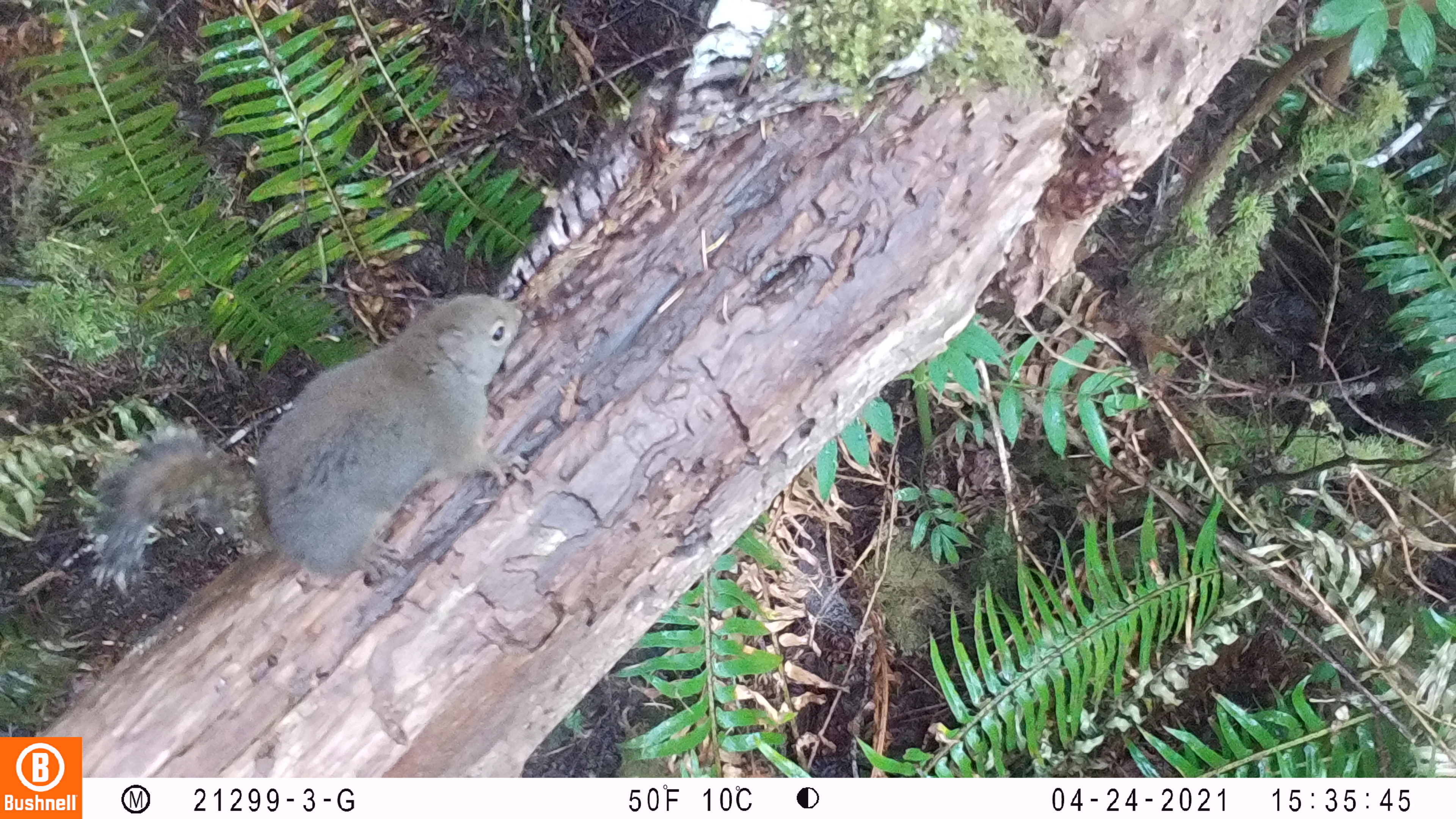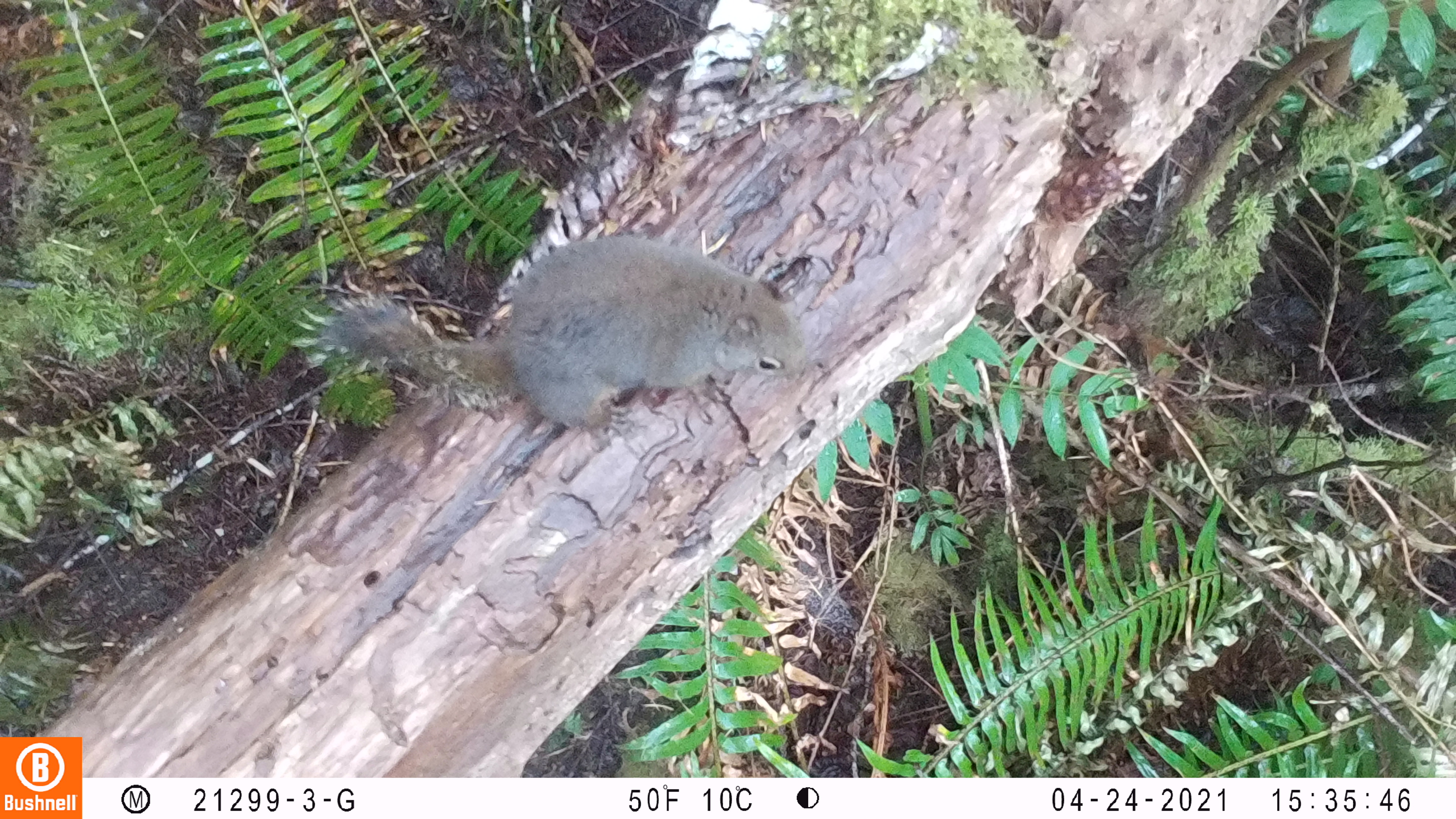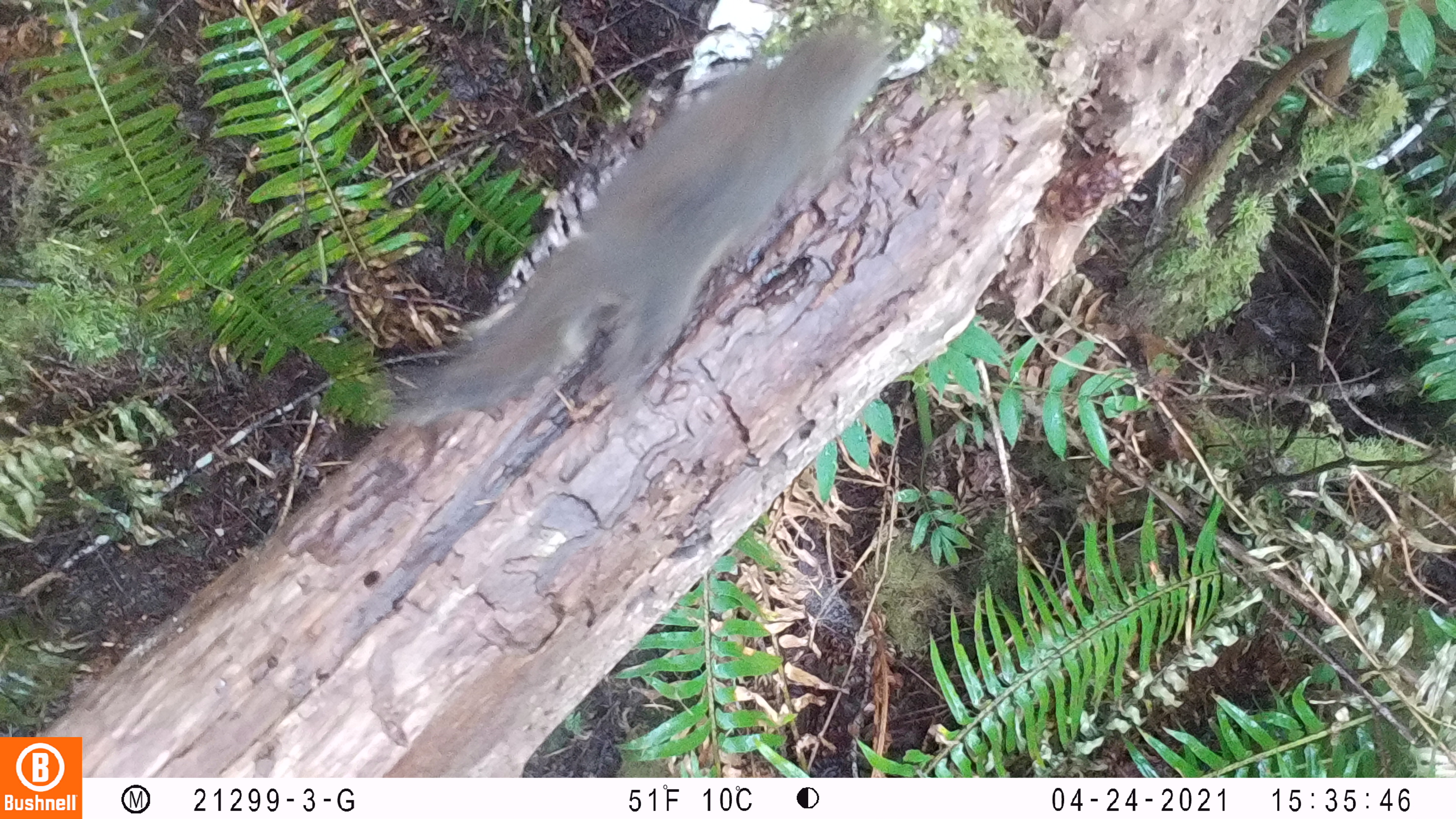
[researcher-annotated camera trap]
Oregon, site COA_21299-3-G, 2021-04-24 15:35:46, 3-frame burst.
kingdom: Animalia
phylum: Chordata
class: Mammalia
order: Rodentia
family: Sciuridae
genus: Tamiasciurus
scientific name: Tamiasciurus douglasii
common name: douglas squirrel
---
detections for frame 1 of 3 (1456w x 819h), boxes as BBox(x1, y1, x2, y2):
douglas squirrel: BBox(84, 283, 525, 598)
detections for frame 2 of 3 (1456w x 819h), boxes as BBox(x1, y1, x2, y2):
douglas squirrel: BBox(323, 220, 816, 441)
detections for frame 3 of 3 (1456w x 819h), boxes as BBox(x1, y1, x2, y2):
douglas squirrel: BBox(363, 17, 890, 424)